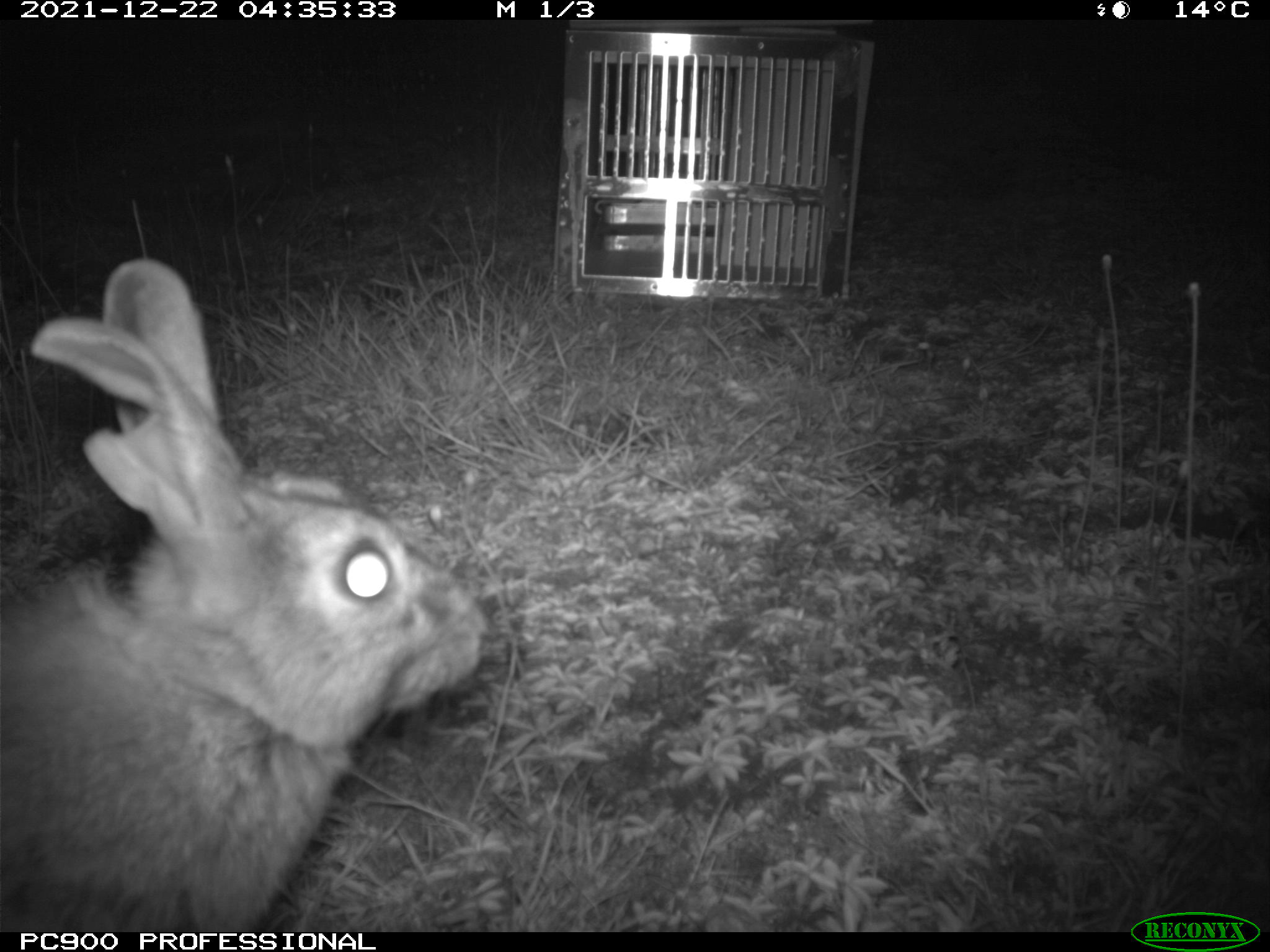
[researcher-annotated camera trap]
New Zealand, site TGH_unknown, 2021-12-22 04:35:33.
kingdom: Animalia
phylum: Chordata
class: Mammalia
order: Lagomorpha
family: Leporidae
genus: Oryctolagus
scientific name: Oryctolagus cuniculus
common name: european rabbit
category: rabbit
Rabbit (european rabbit) (Oryctolagus cuniculus).